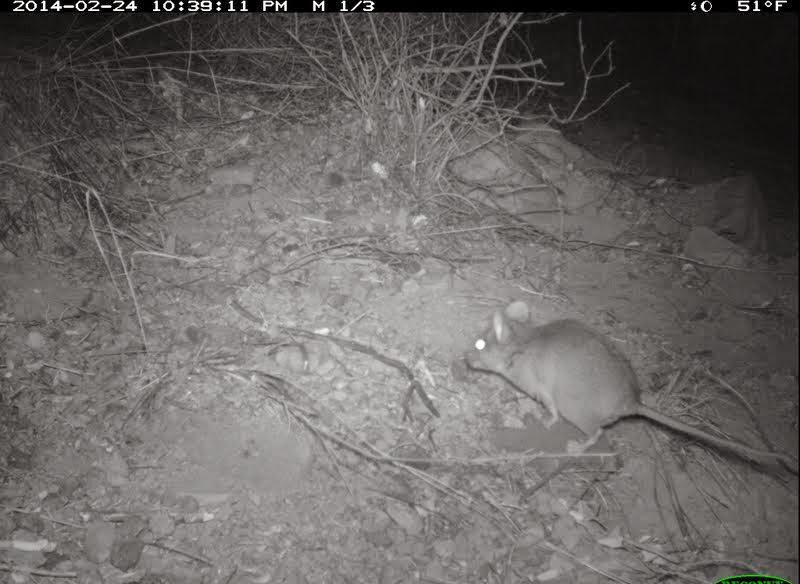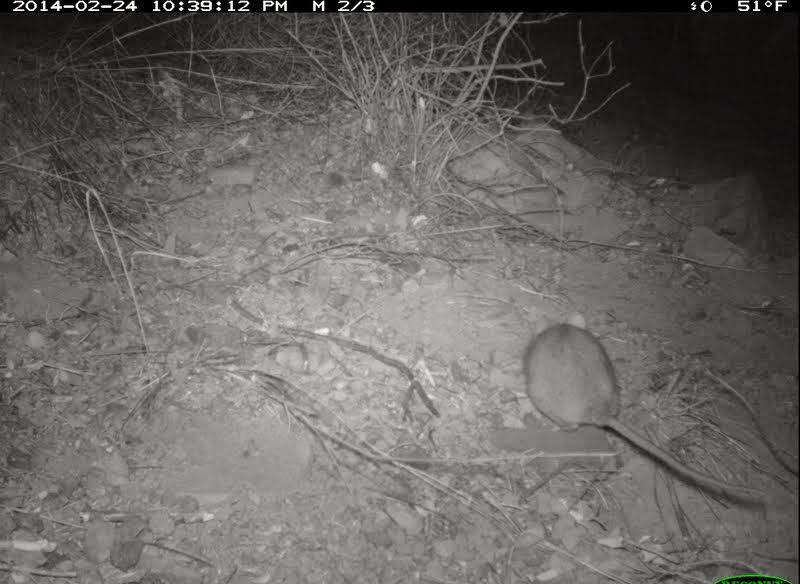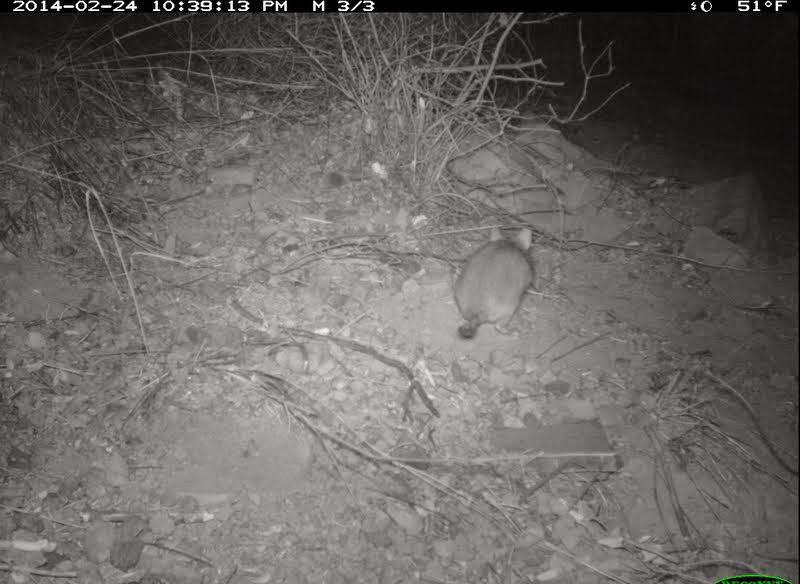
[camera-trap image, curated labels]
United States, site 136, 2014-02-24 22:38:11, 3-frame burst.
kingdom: Animalia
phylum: Chordata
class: Mammalia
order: Rodentia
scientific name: Rodentia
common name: rodent